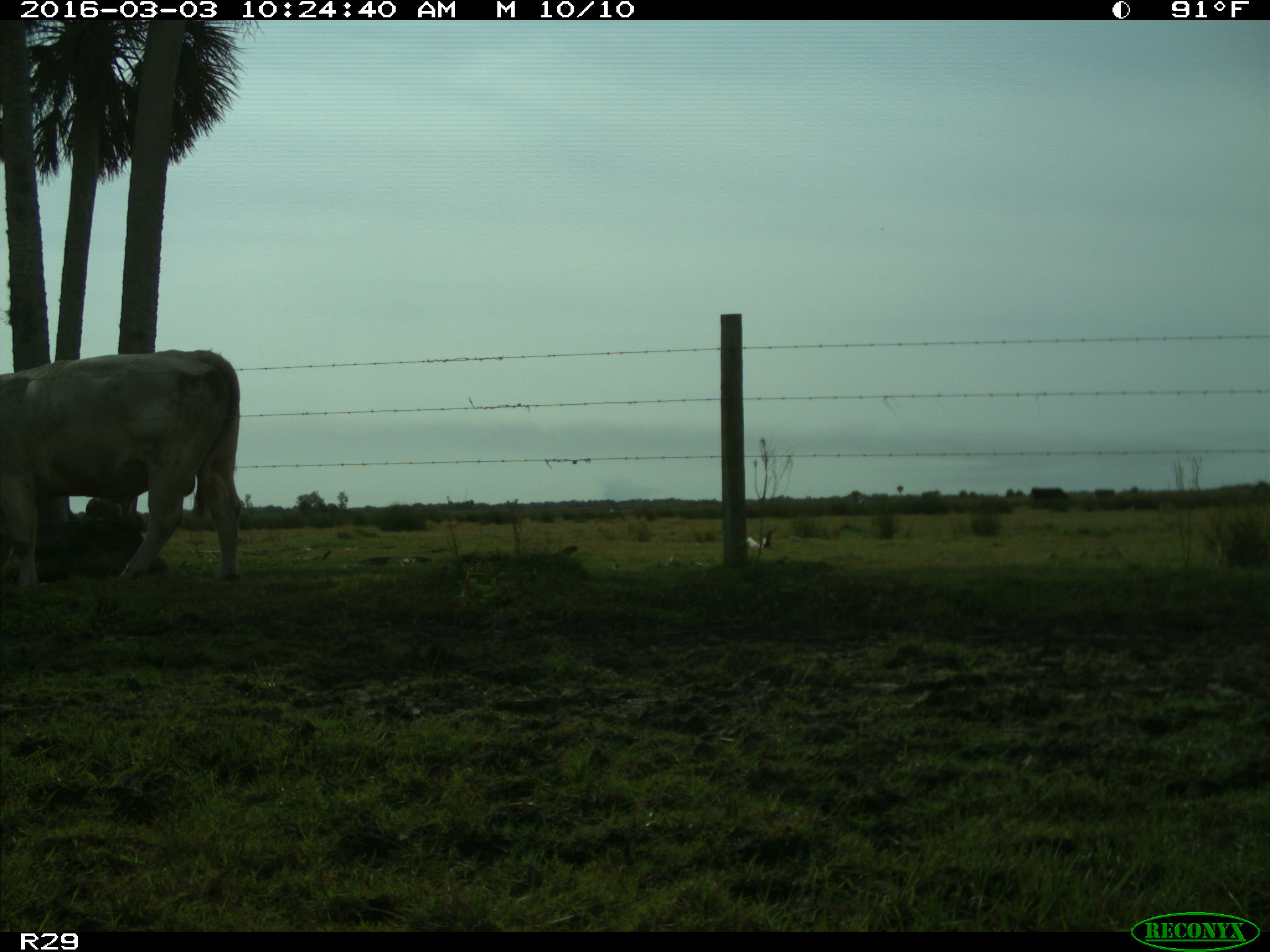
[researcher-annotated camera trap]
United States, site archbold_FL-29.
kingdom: Animalia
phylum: Chordata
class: Mammalia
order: Artiodactyla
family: Bovidae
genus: Bos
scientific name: Bos taurus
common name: domestic cow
Bos taurus (domestic cow).